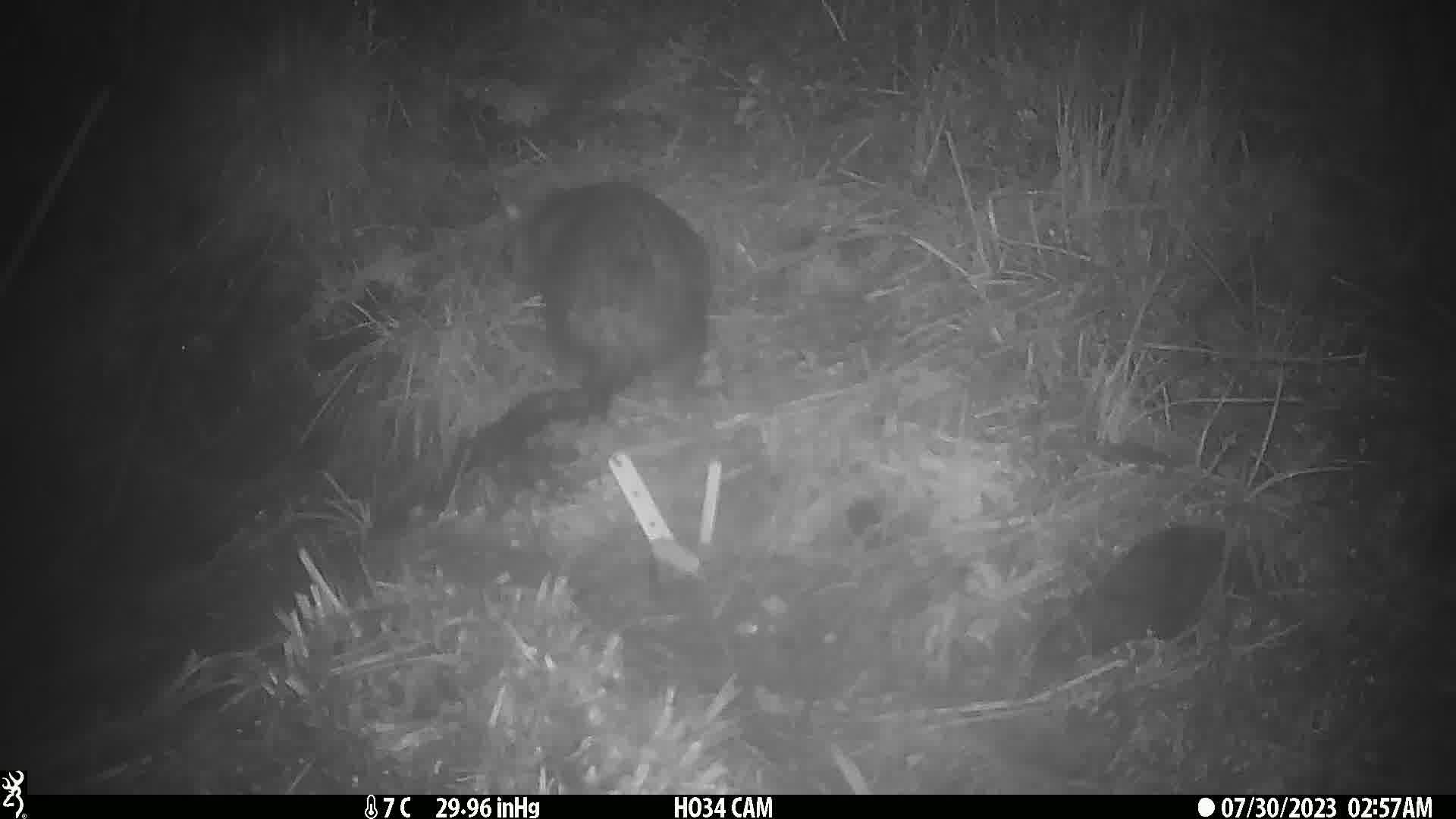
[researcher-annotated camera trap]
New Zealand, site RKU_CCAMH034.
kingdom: Animalia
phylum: Chordata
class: Mammalia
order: Diprotodontia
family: Phalangeridae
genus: Trichosurus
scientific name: Trichosurus vulpecula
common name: common brushtail possum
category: possum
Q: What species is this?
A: Possum (common brushtail possum) (Trichosurus vulpecula).